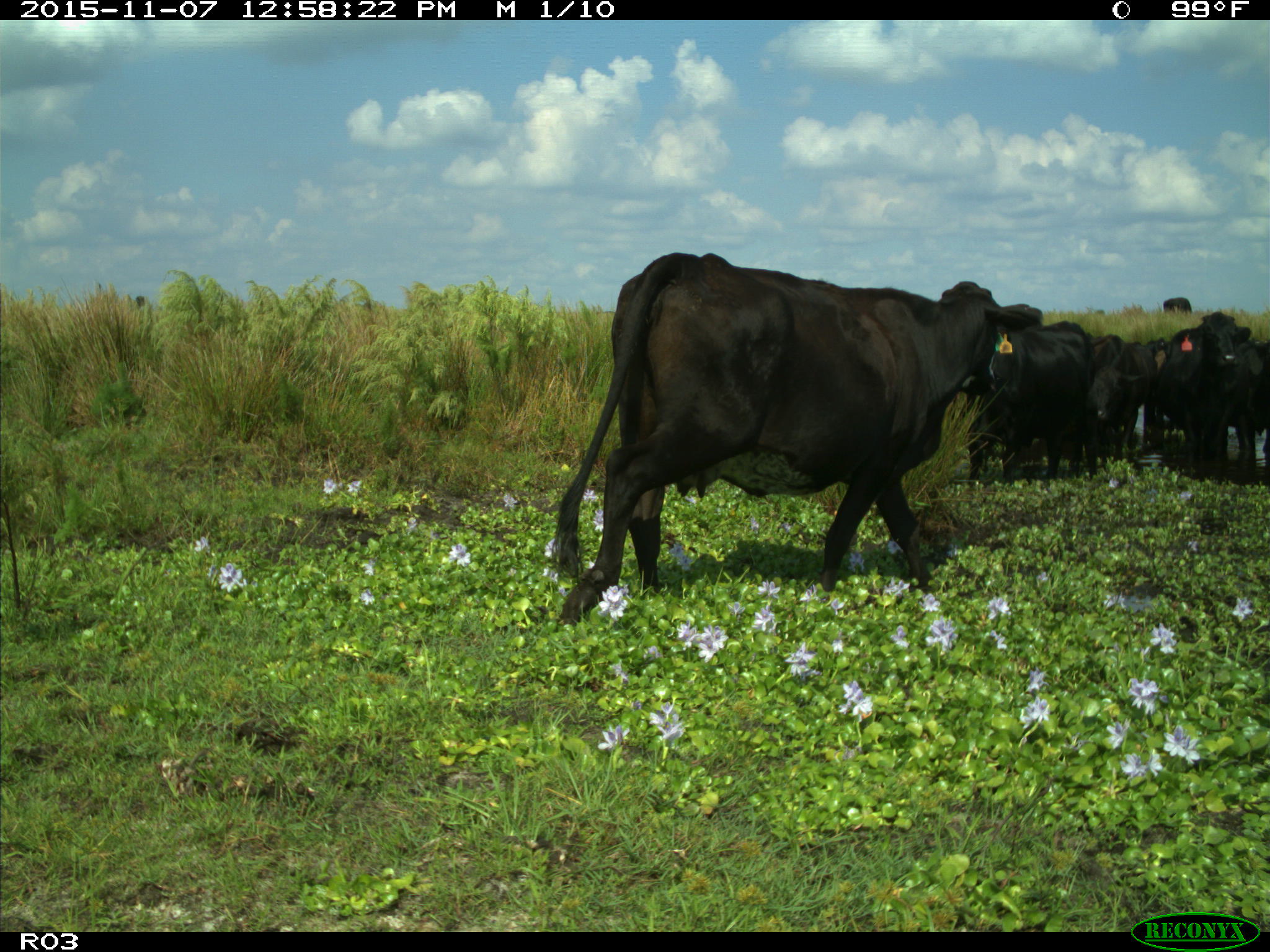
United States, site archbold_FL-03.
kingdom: Animalia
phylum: Chordata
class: Mammalia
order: Artiodactyla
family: Bovidae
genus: Bos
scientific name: Bos taurus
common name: domestic cow